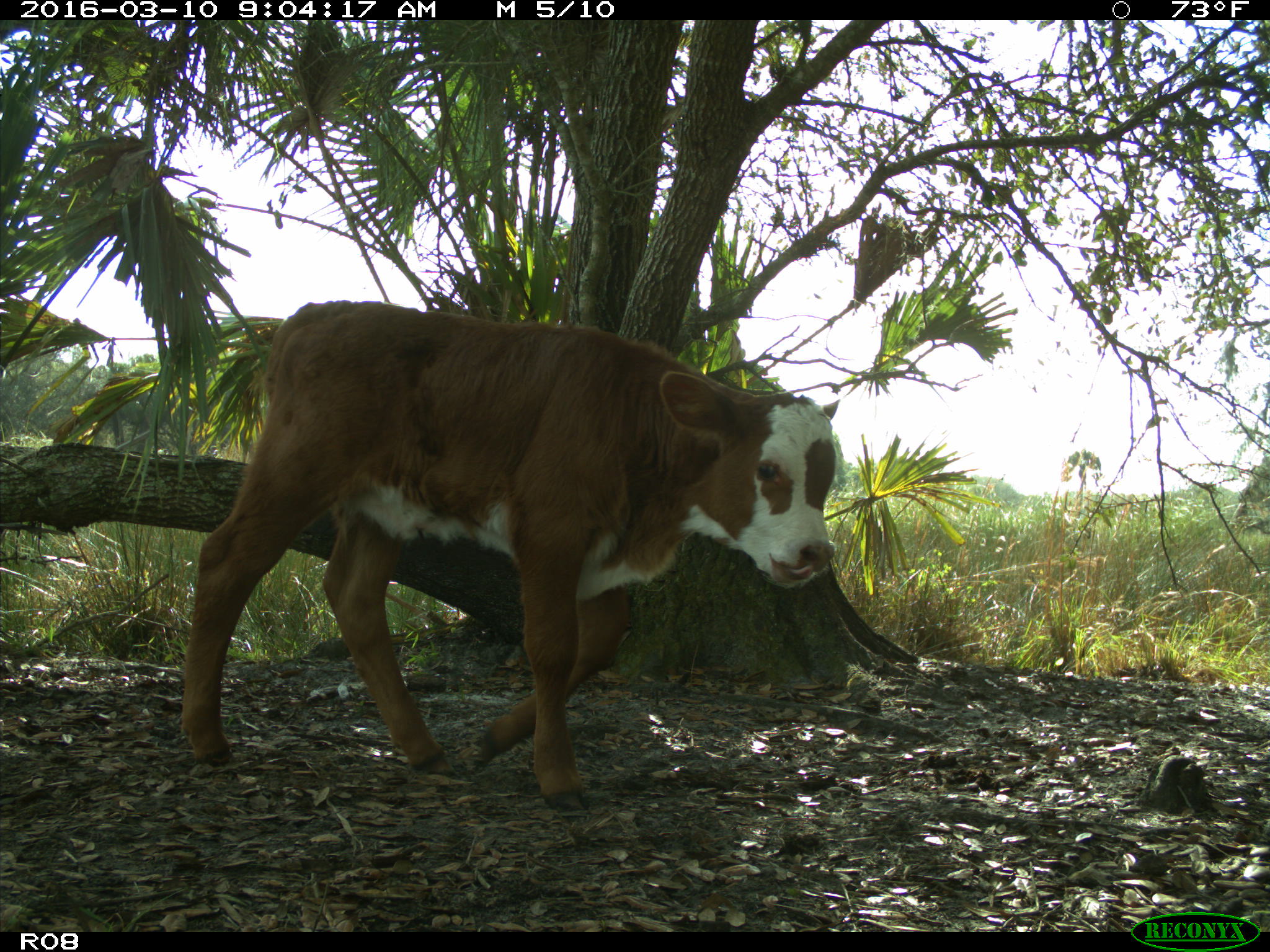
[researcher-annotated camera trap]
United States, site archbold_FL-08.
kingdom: Animalia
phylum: Chordata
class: Mammalia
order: Artiodactyla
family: Bovidae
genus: Bos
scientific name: Bos taurus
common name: domestic cow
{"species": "Bos taurus (domestic cow)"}